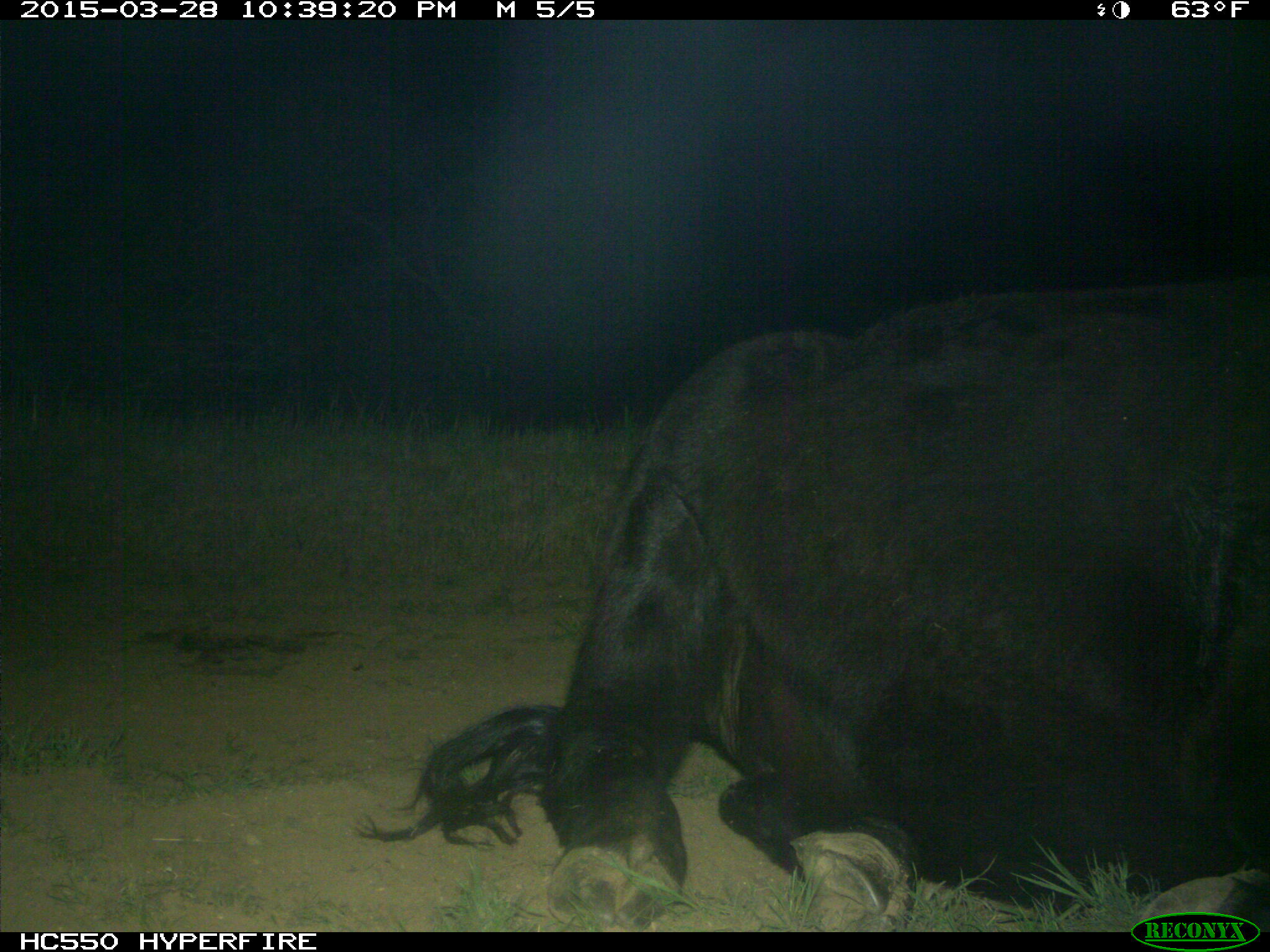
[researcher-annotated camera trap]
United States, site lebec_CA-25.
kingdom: Animalia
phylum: Chordata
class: Mammalia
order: Artiodactyla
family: Bovidae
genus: Bos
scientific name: Bos taurus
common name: domestic cow